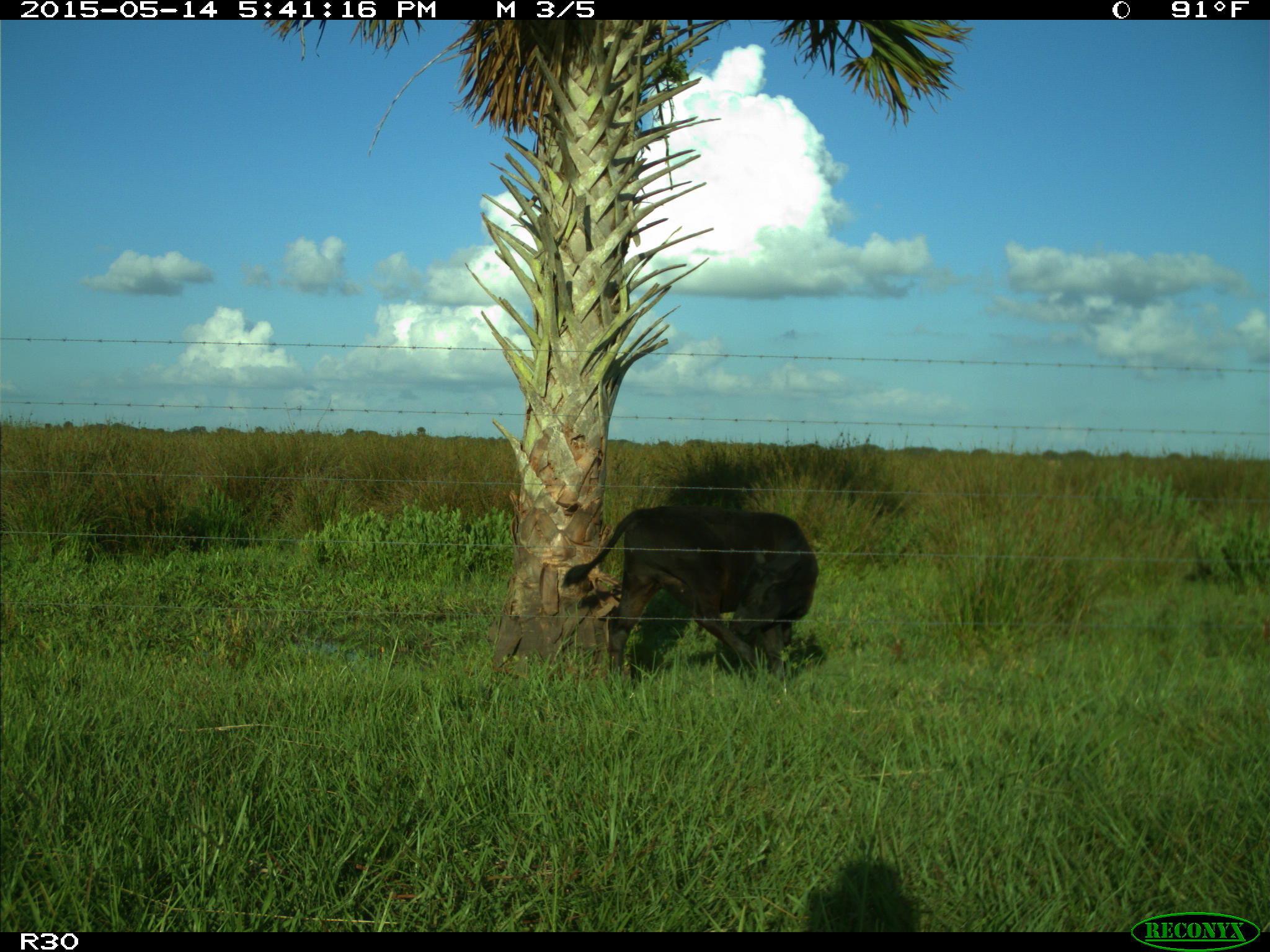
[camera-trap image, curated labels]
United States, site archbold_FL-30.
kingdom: Animalia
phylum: Chordata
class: Mammalia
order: Artiodactyla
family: Bovidae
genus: Bos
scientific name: Bos taurus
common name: domestic cow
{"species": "Bos taurus (domestic cow)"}